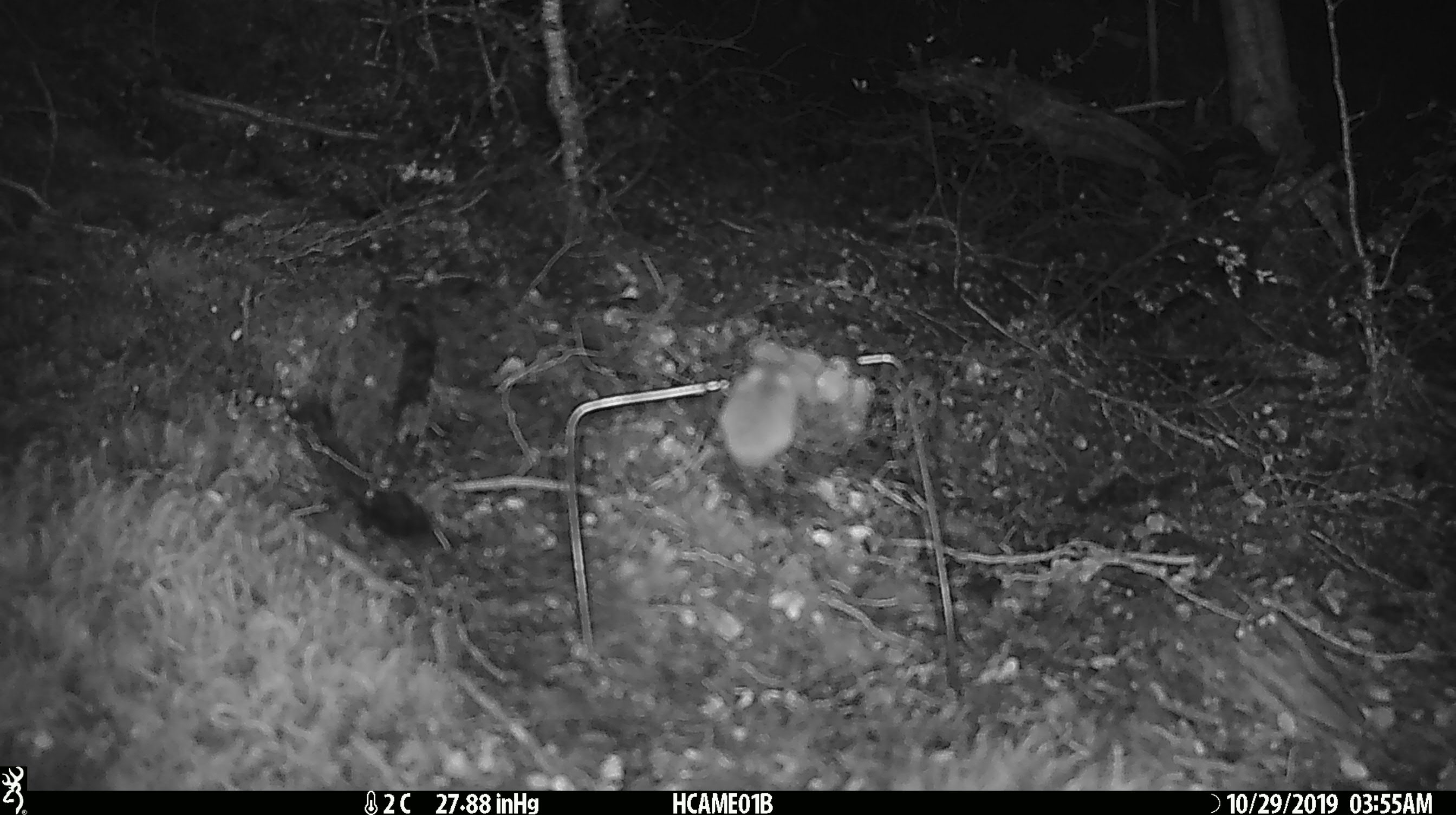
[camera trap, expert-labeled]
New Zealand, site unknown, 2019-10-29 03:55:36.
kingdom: Animalia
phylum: Chordata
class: Mammalia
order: Rodentia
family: Muridae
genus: Mus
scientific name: Mus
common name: mouse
Mouse (Mus).